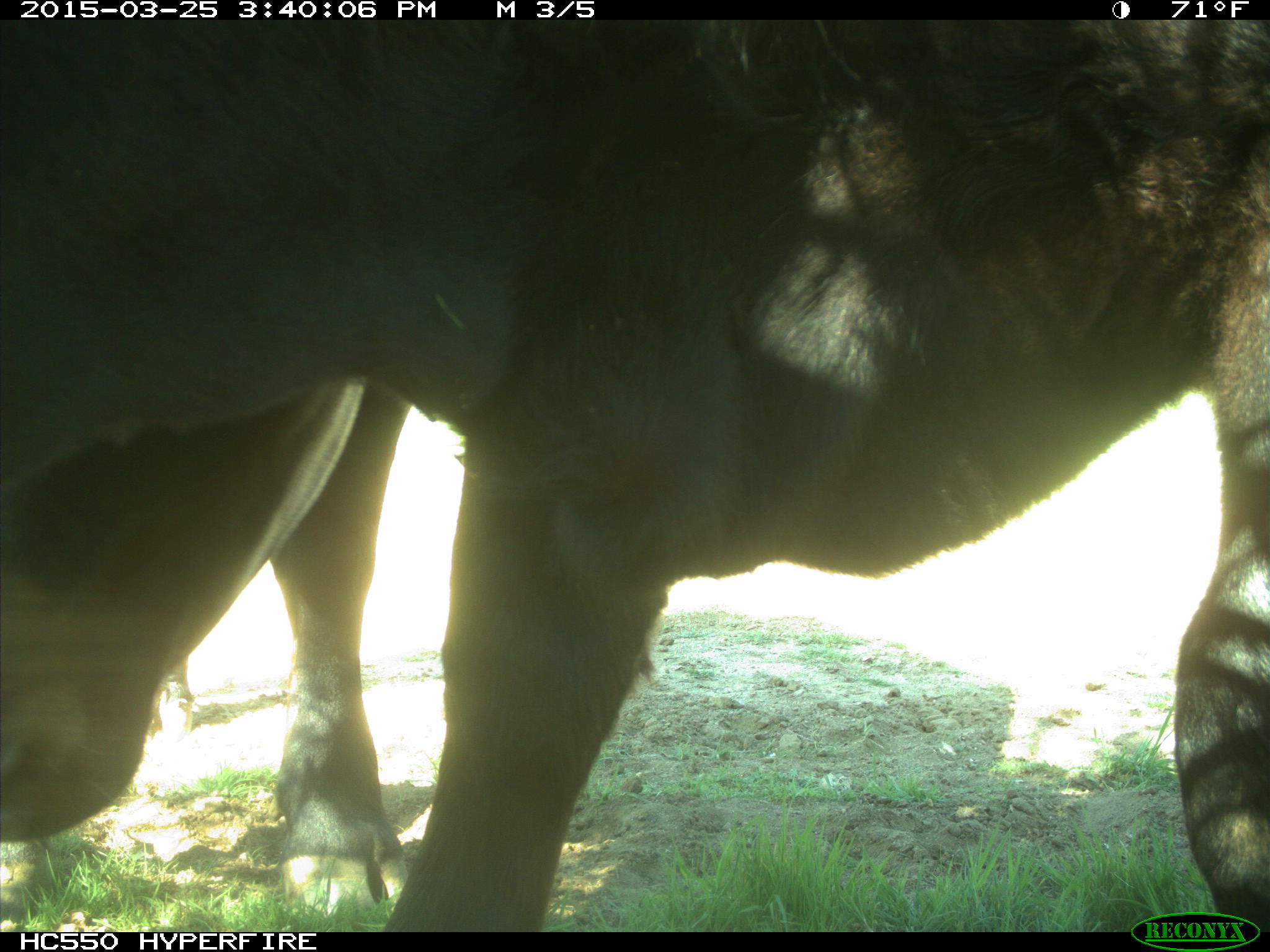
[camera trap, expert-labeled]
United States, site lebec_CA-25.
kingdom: Animalia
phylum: Chordata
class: Mammalia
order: Artiodactyla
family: Bovidae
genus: Bos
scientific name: Bos taurus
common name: domestic cow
Bos taurus (domestic cow).